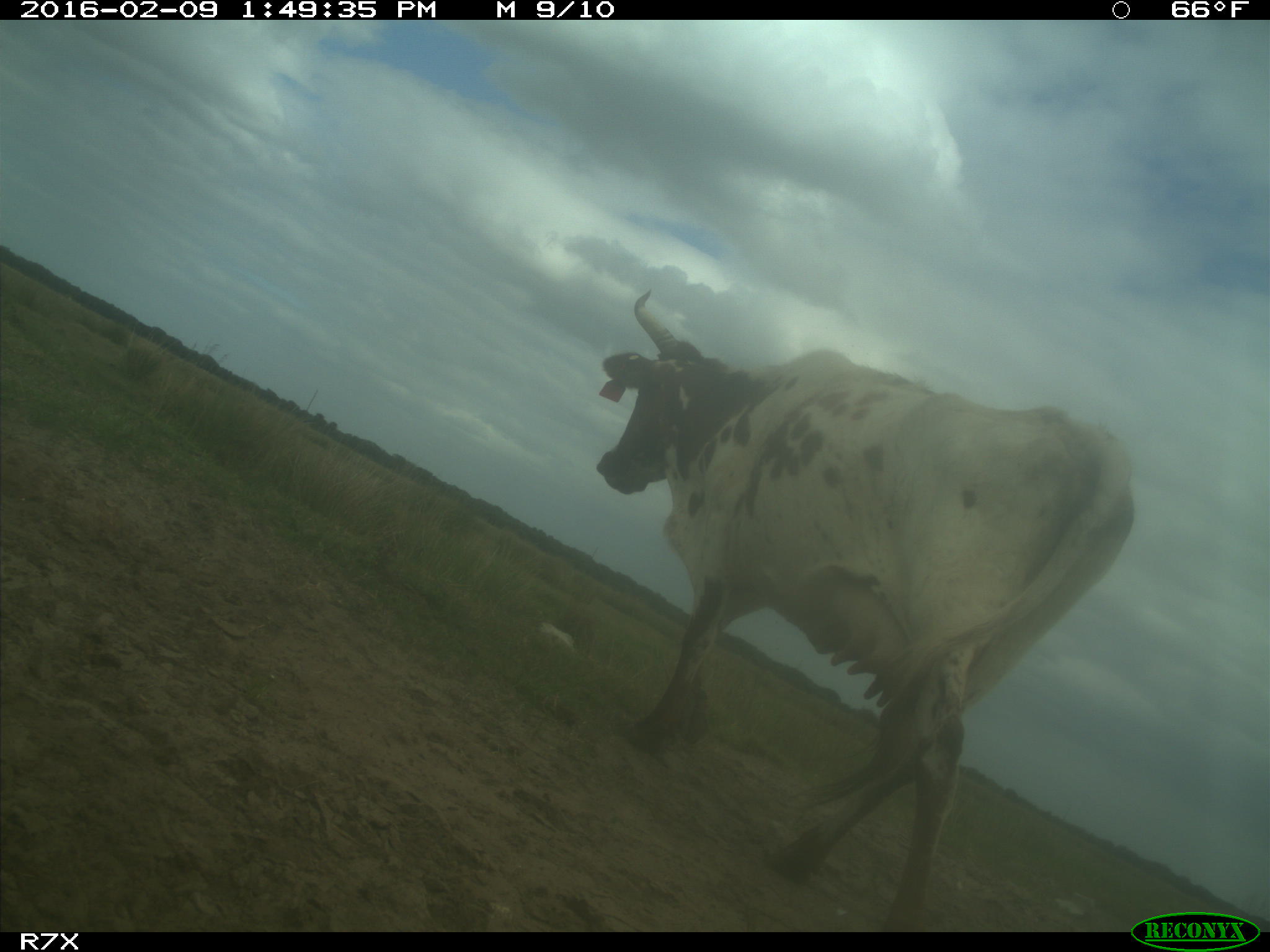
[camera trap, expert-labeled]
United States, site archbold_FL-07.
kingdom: Animalia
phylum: Chordata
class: Mammalia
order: Artiodactyla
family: Bovidae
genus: Bos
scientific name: Bos taurus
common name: domestic cow